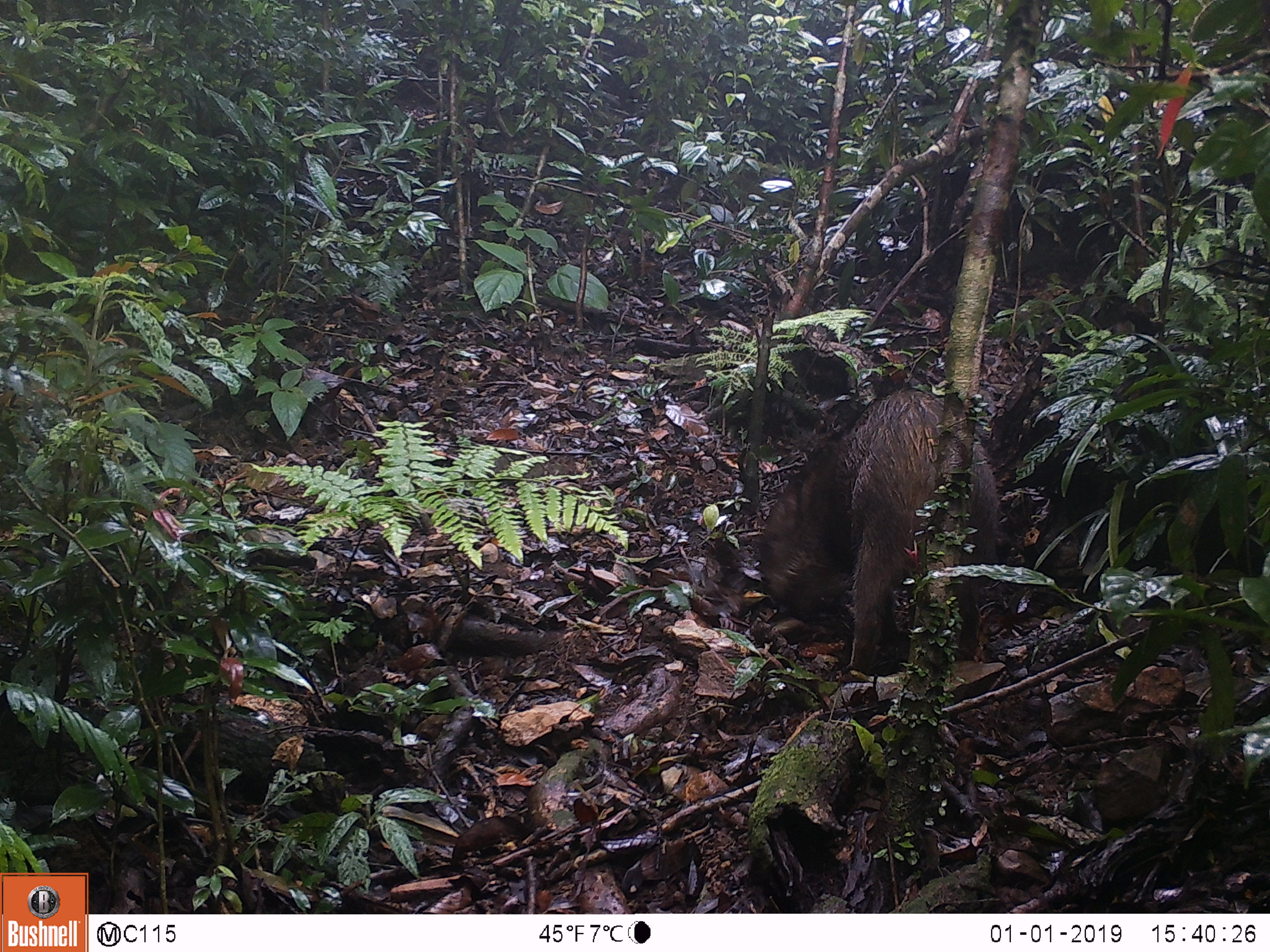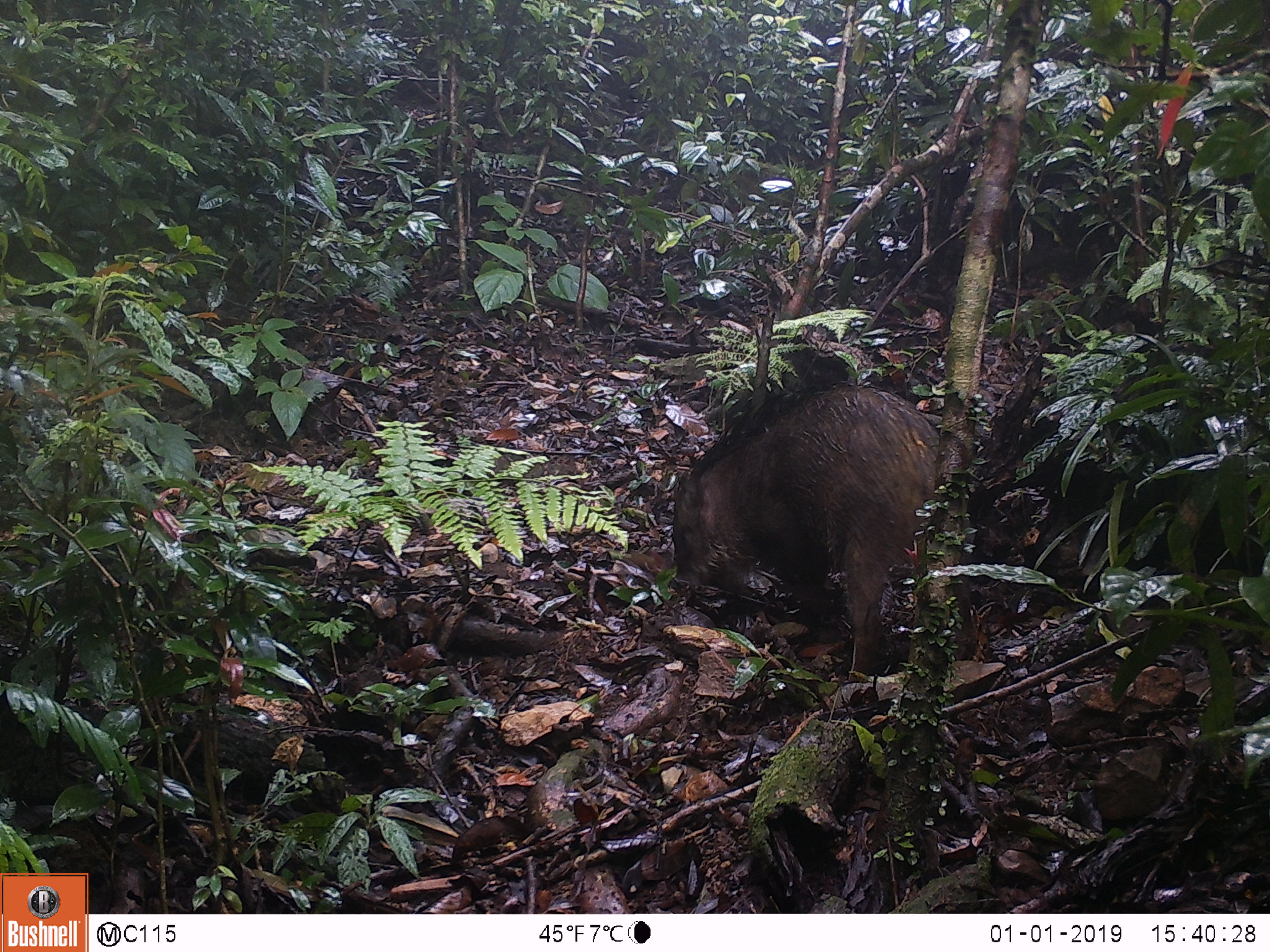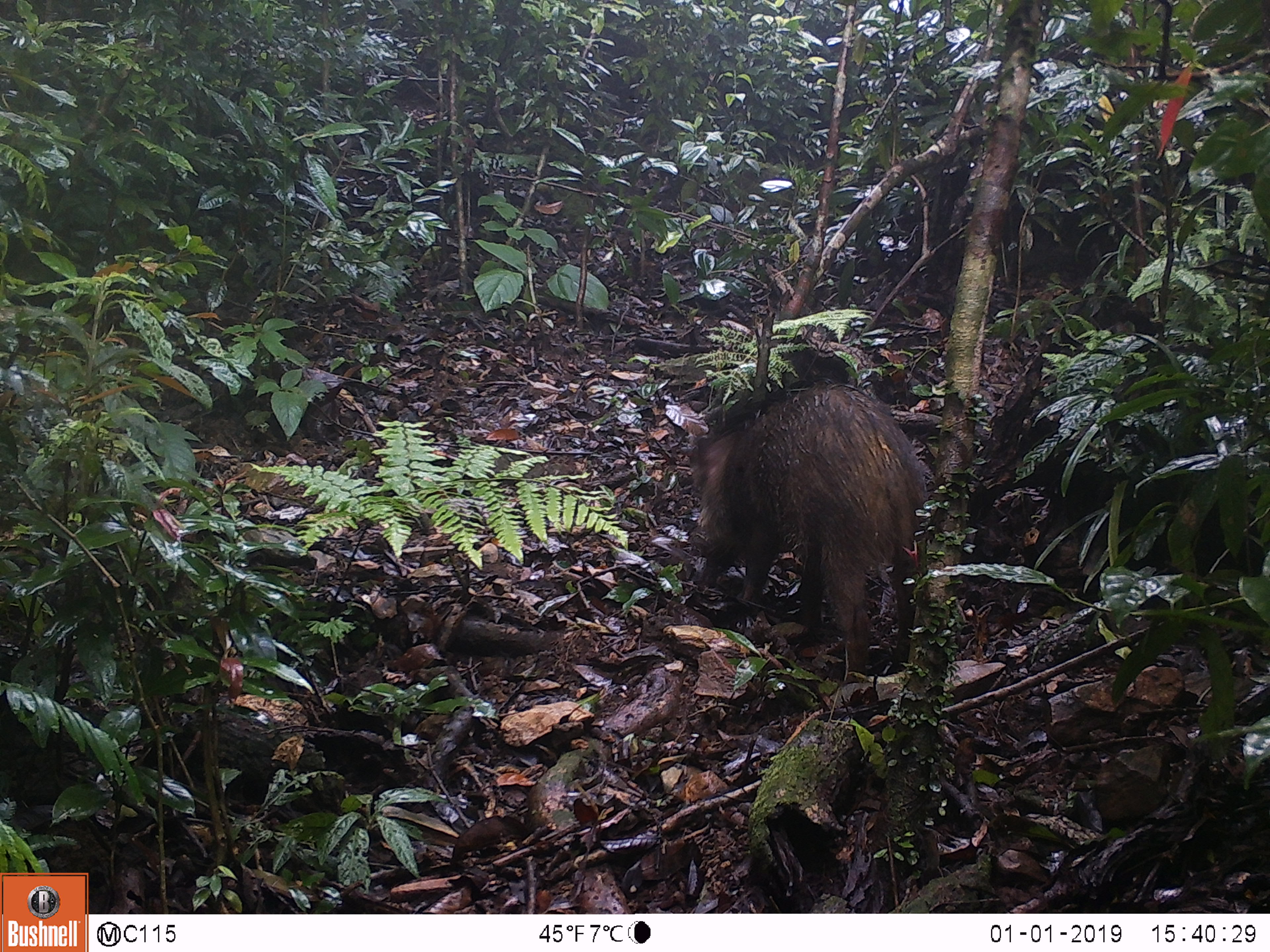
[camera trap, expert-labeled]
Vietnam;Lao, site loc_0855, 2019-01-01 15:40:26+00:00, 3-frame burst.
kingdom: Animalia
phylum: Chordata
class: Mammalia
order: Artiodactyla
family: Suidae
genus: Sus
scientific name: Sus scrofa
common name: eurasian wild pig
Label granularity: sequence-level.